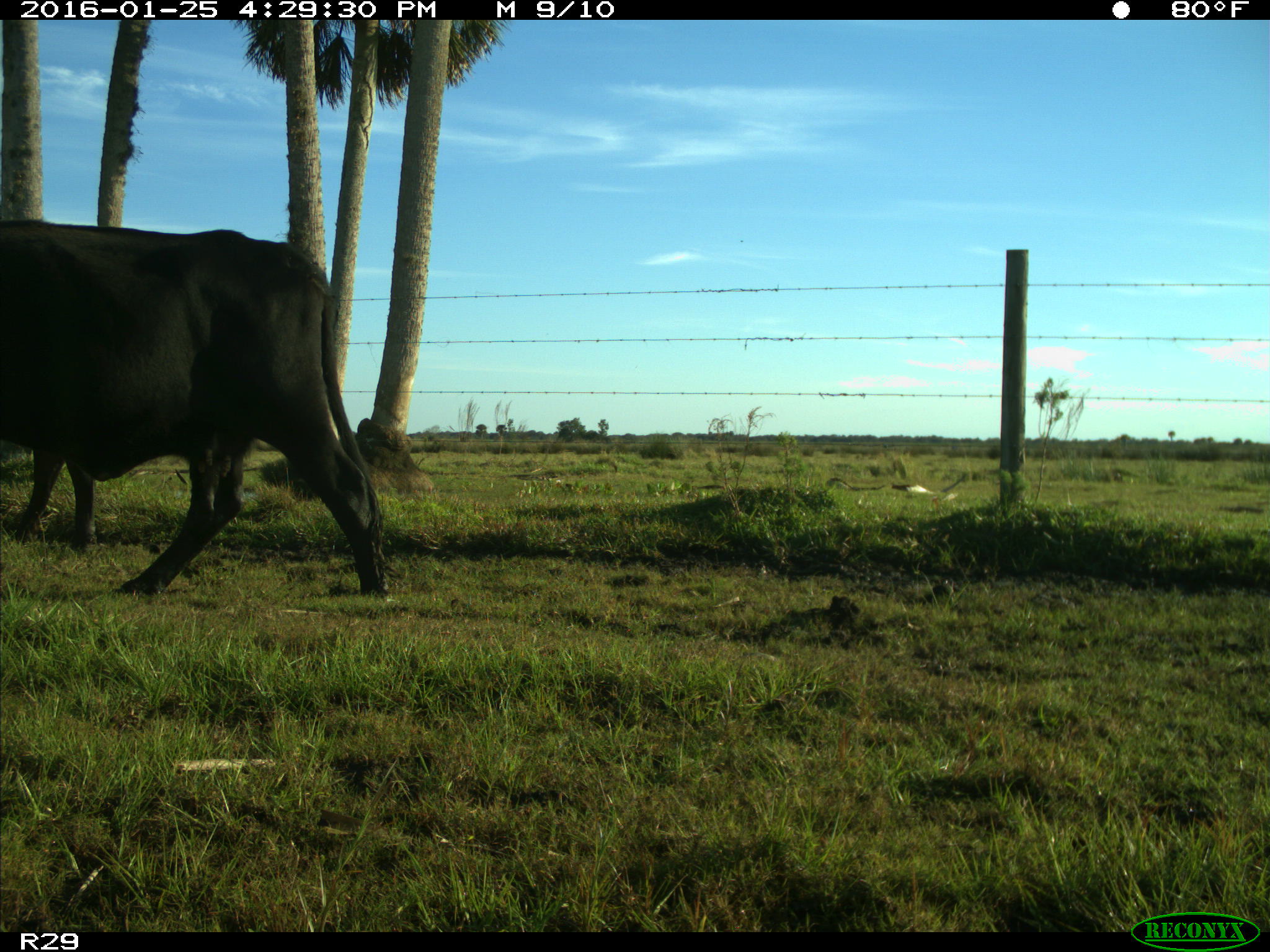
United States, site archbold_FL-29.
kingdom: Animalia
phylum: Chordata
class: Mammalia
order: Artiodactyla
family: Bovidae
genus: Bos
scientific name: Bos taurus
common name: domestic cow